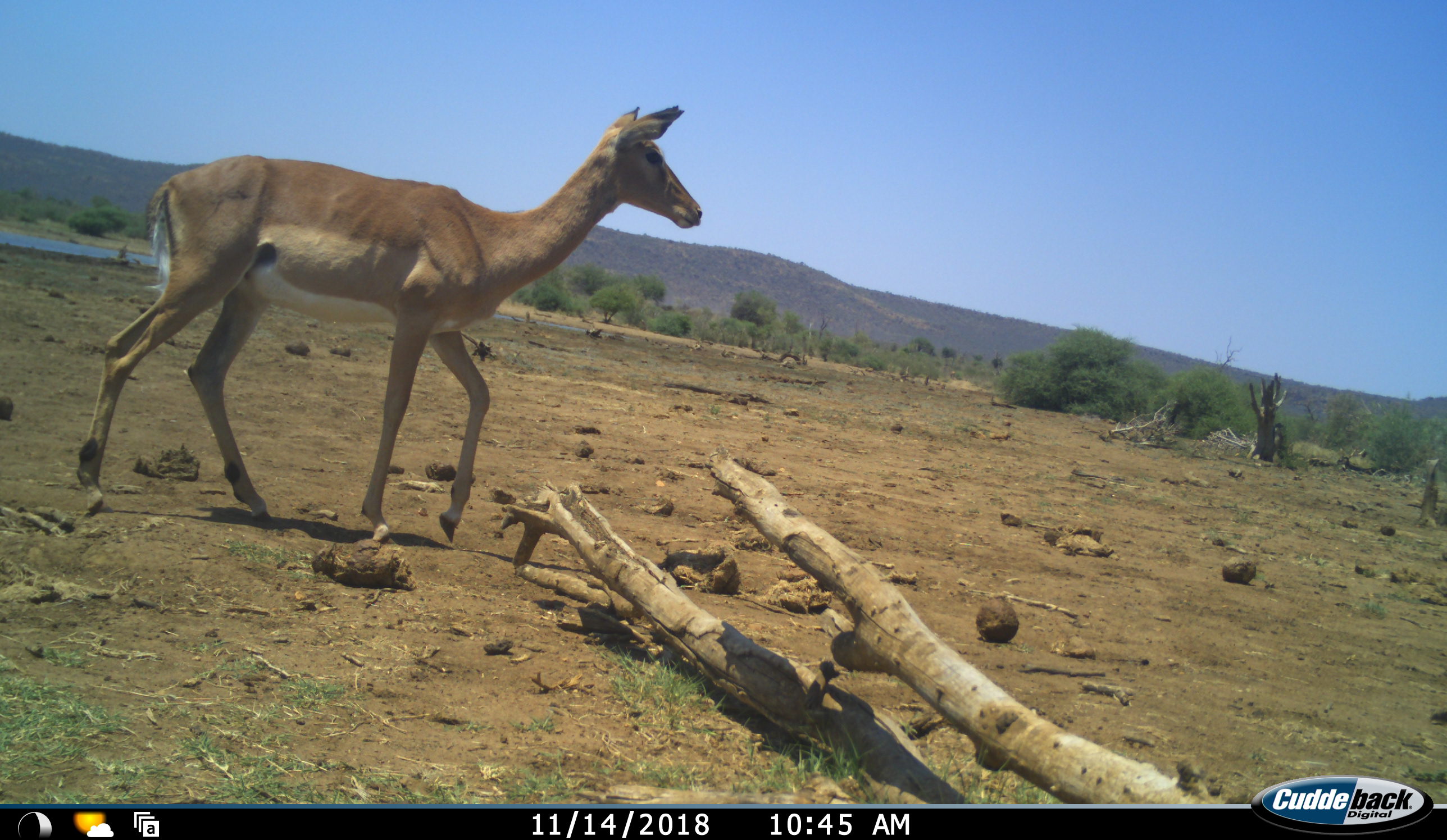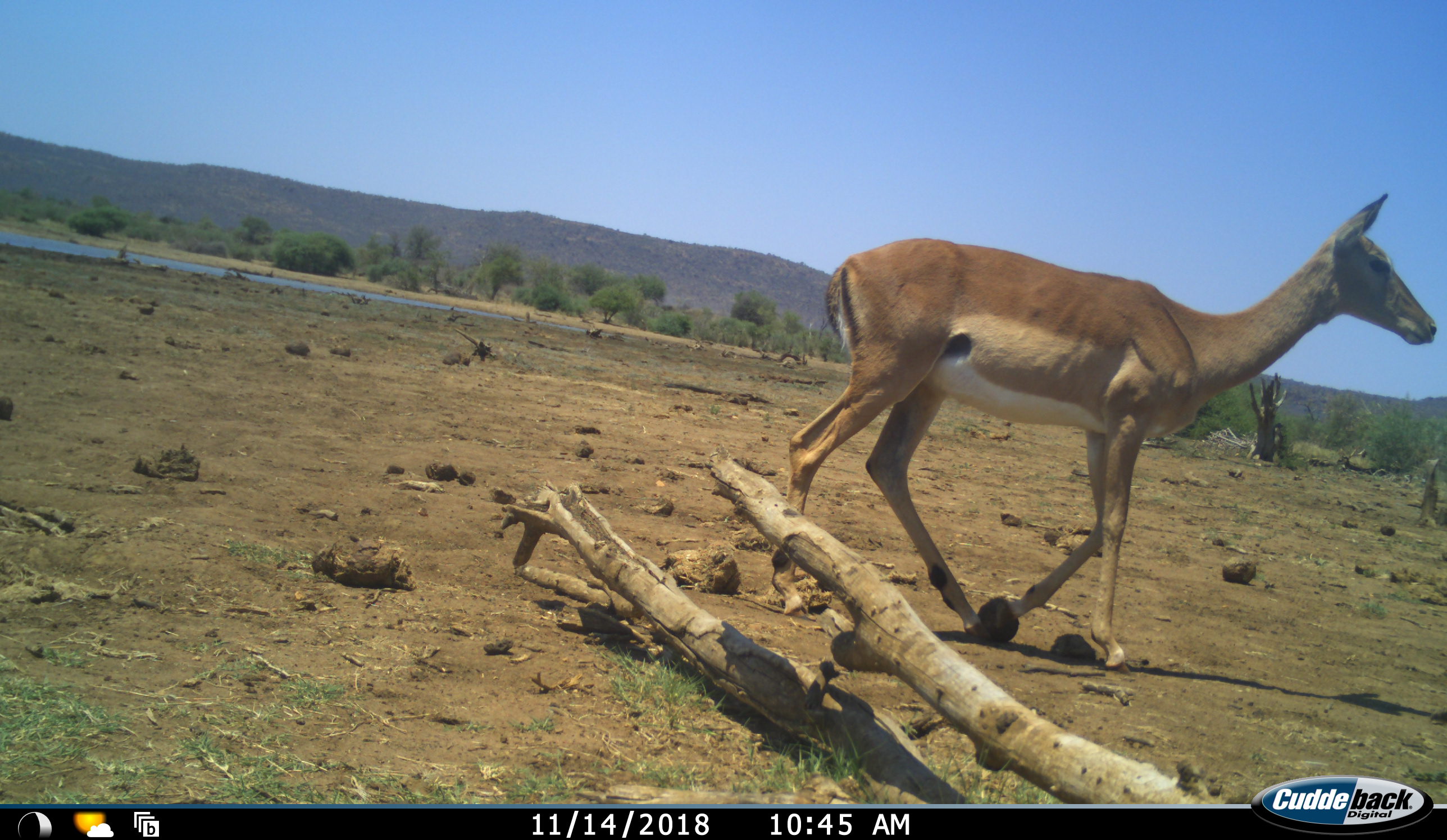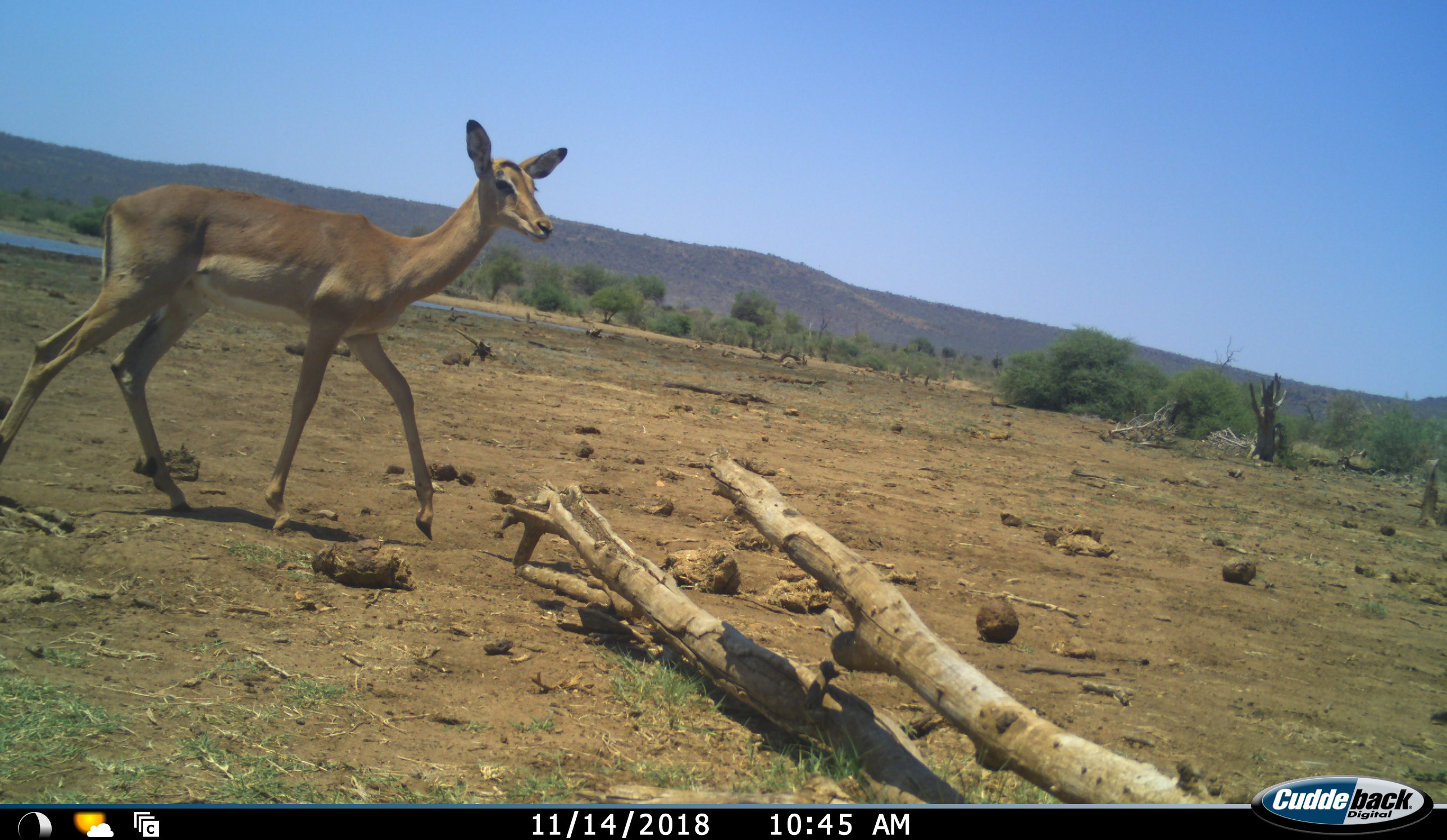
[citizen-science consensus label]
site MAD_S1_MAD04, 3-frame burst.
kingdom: Animalia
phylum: Chordata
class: Mammalia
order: Artiodactyla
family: Bovidae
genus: Aepyceros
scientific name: Aepyceros melampus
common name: impala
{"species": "impala (Aepyceros melampus)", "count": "1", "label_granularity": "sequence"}